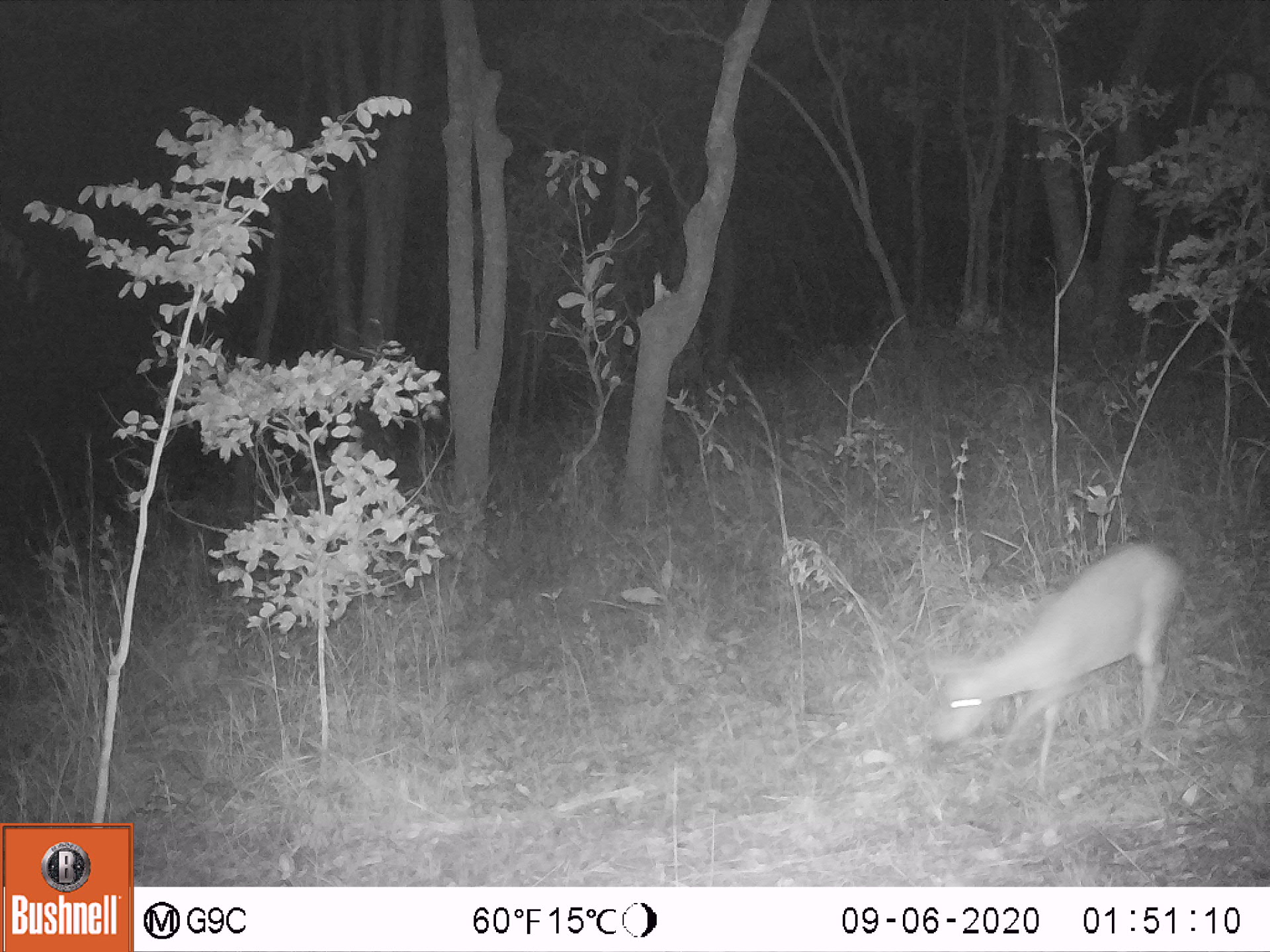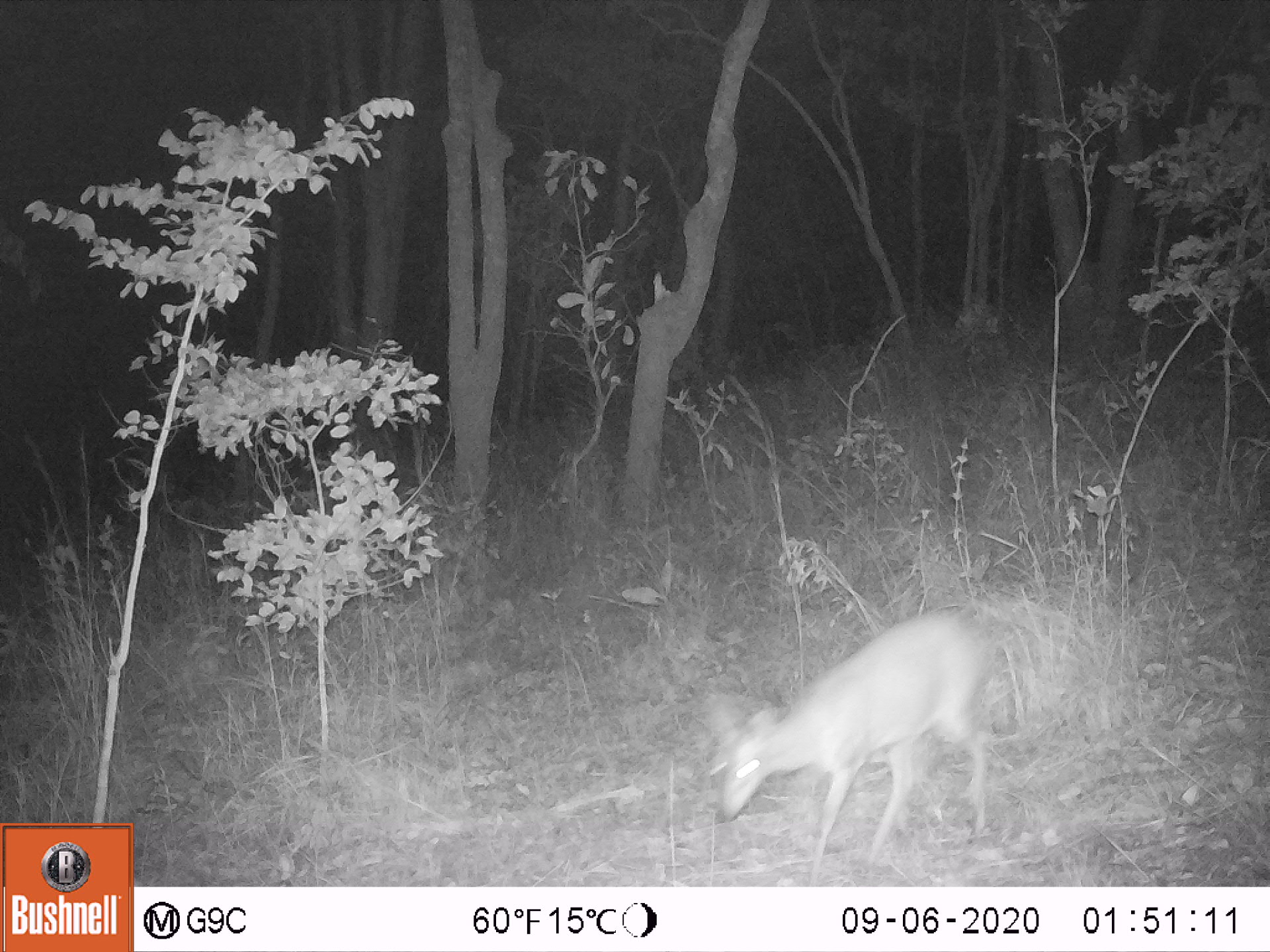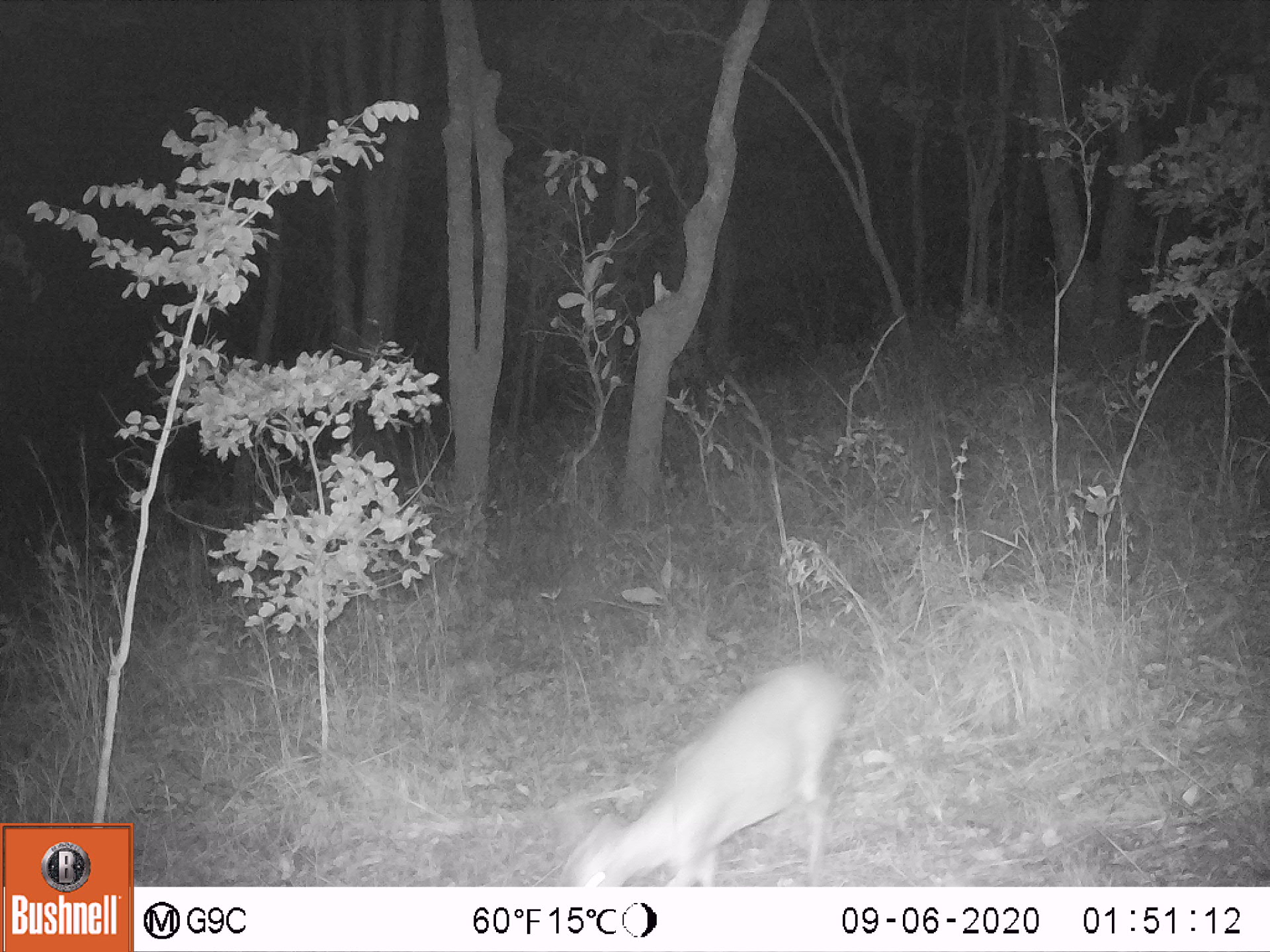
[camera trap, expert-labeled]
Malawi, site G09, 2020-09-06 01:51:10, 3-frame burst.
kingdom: Animalia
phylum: Chordata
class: Mammalia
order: Artiodactyla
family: Bovidae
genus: Sylvicapra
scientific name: Sylvicapra grimmia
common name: common duiker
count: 1